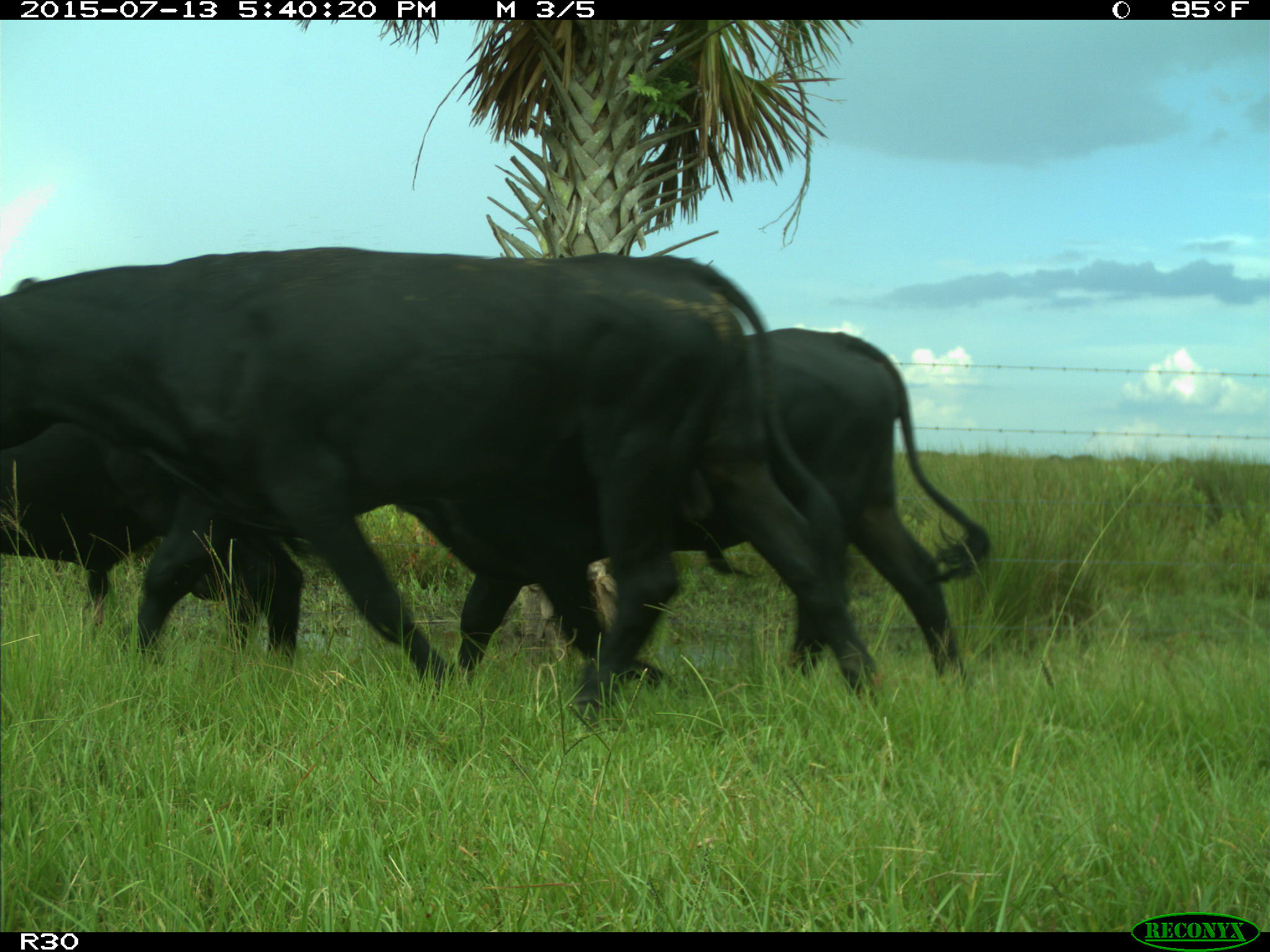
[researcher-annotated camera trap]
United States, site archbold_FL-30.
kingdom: Animalia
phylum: Chordata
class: Mammalia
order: Artiodactyla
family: Bovidae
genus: Bos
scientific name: Bos taurus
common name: domestic cow